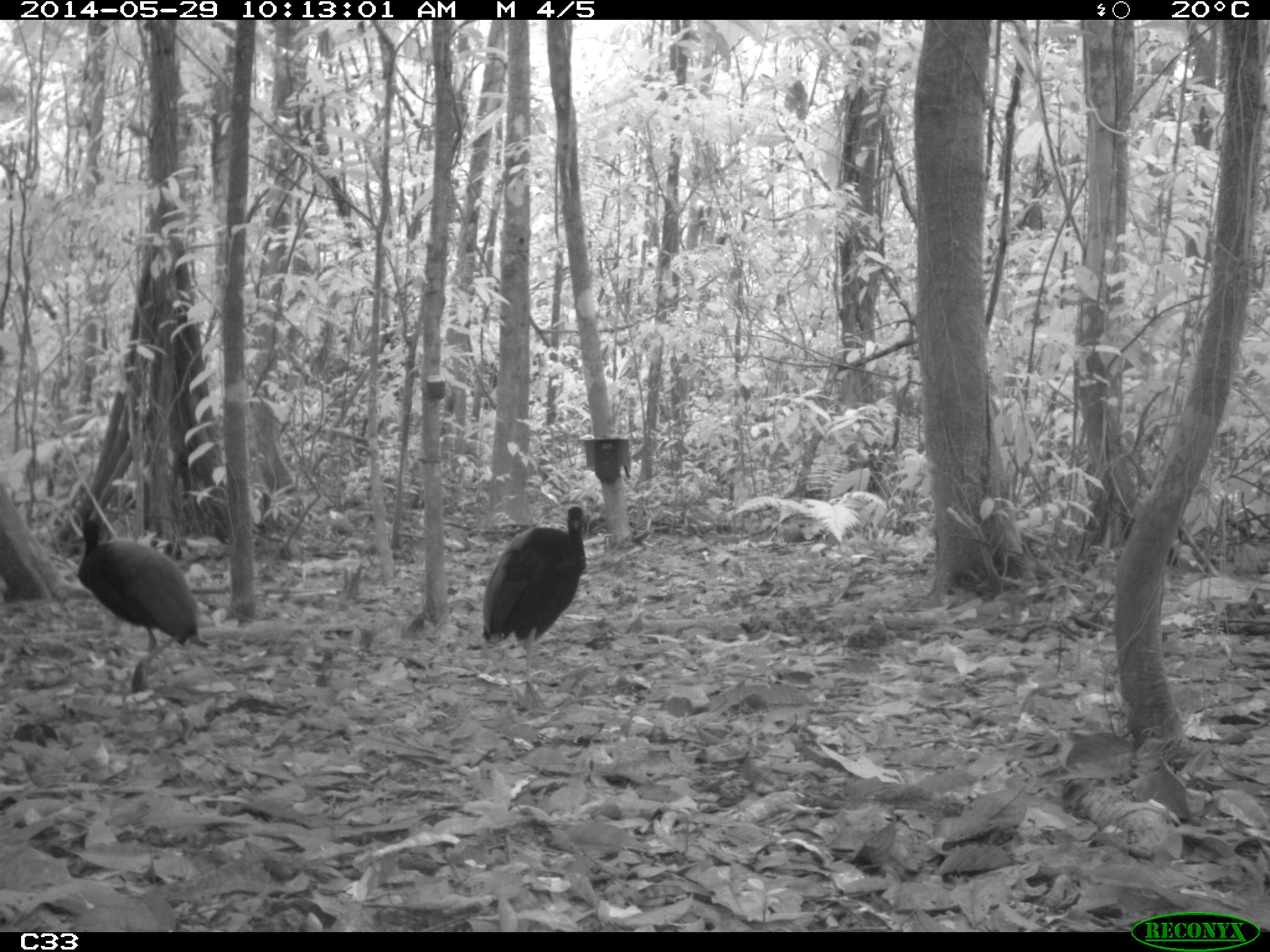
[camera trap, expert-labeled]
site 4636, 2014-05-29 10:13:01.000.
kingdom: Animalia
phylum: Chordata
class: Aves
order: Gruiformes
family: Psophiidae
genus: Psophia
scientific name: Psophia crepitans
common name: gray-winged trumpeter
Psophia crepitans (gray-winged trumpeter), count 5, age adult.